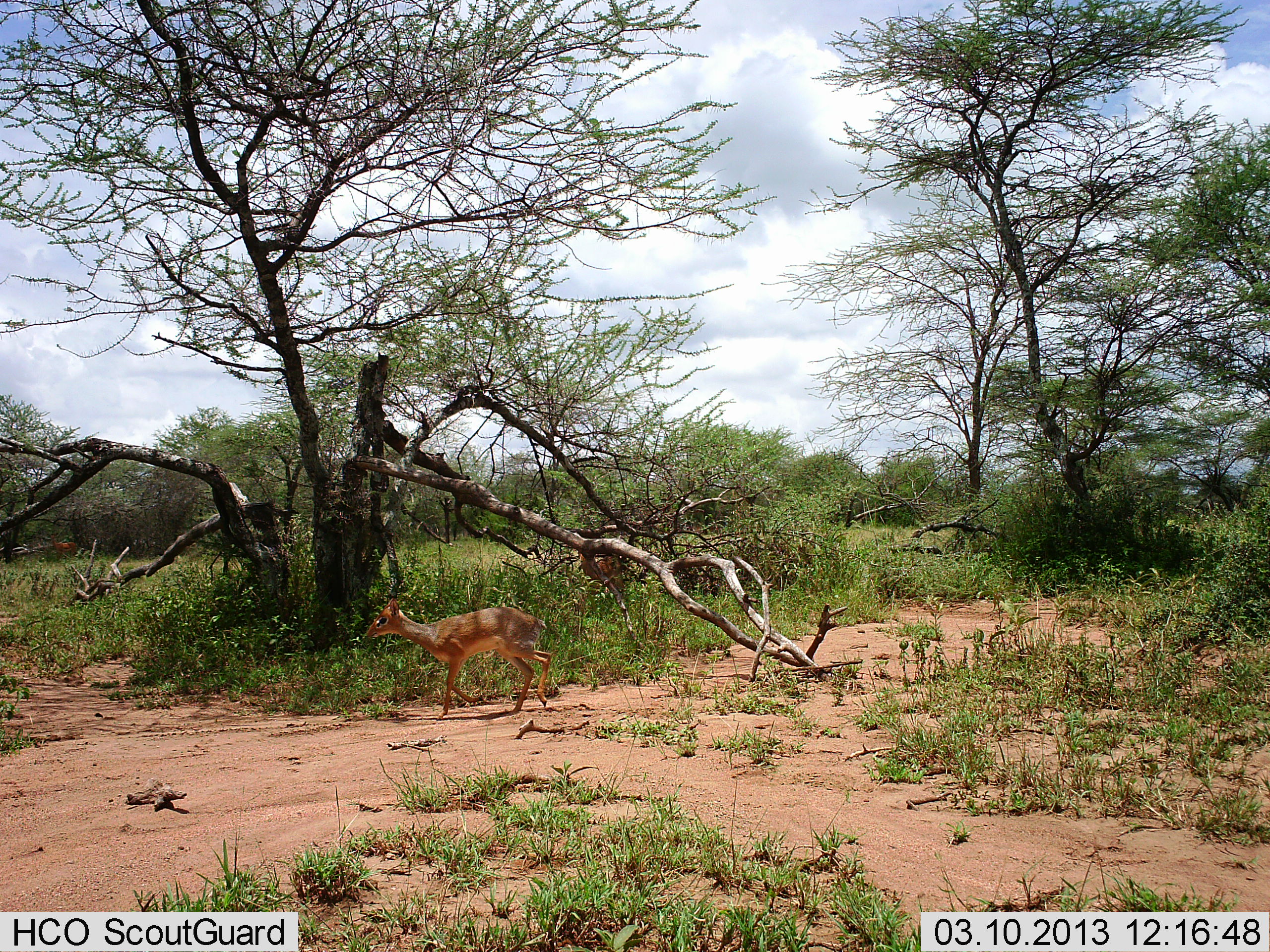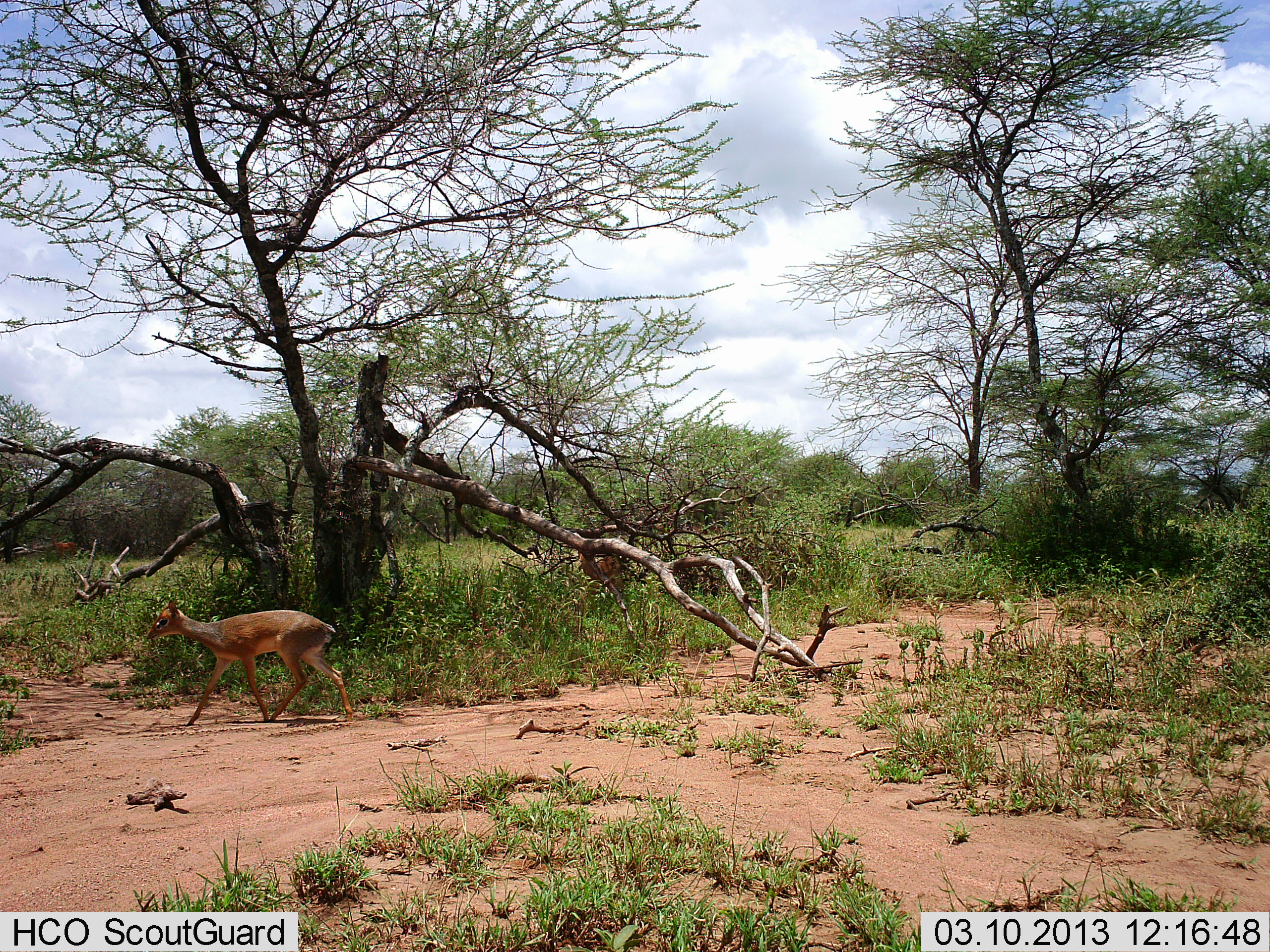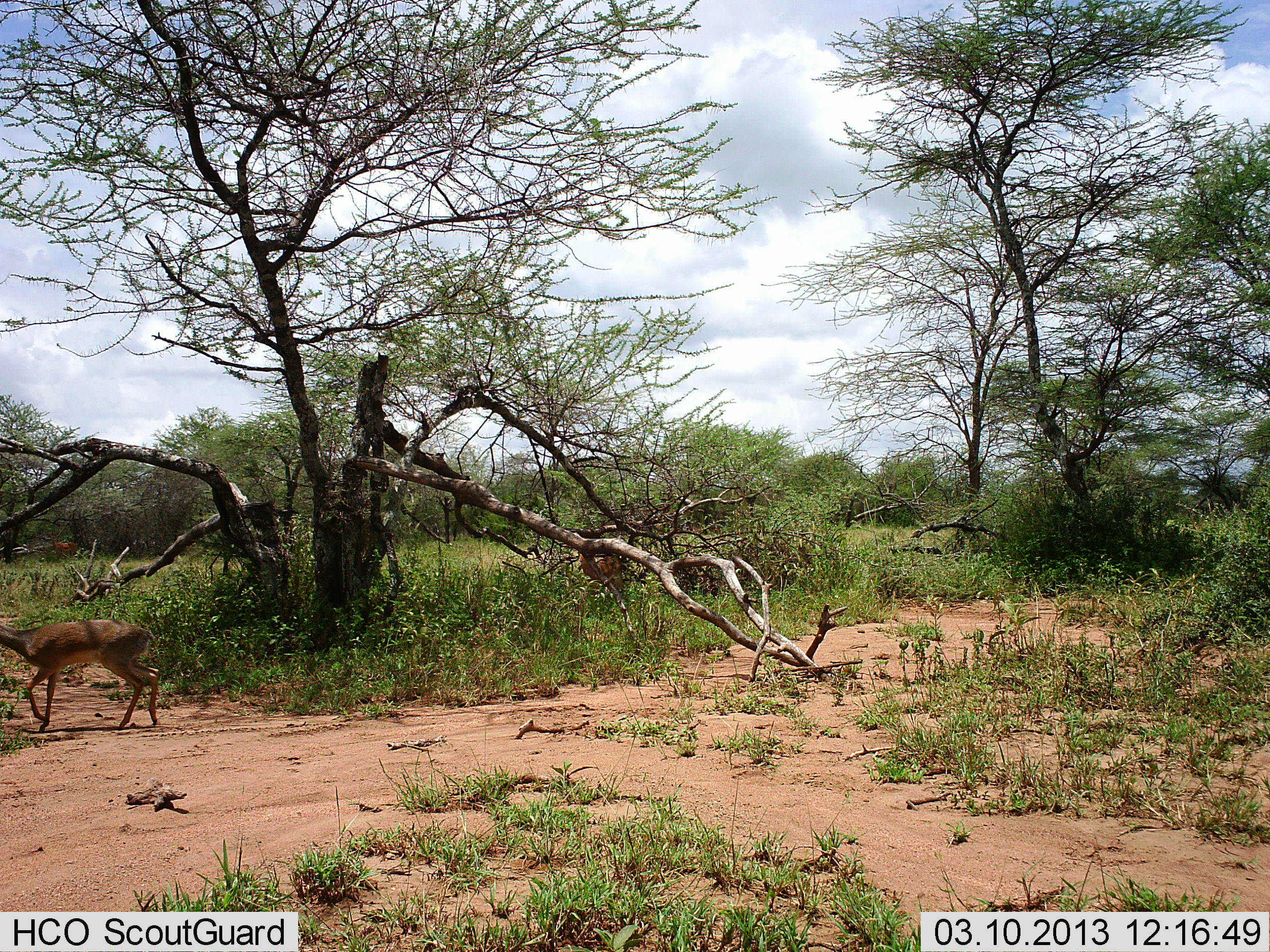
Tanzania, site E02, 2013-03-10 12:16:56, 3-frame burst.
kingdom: Animalia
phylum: Chordata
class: Mammalia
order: Artiodactyla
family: Bovidae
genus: Madoqua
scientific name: Madoqua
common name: dikdik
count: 1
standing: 7%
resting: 0%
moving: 100%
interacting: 0%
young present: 0%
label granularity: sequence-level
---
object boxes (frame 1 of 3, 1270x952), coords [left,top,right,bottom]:
animal: [365,598,552,720]; [576,550,648,600]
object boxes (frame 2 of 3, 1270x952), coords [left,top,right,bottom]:
animal: [143,598,353,727]; [576,550,648,600]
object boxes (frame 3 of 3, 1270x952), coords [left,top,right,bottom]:
animal: [0,619,159,733]; [576,550,648,600]